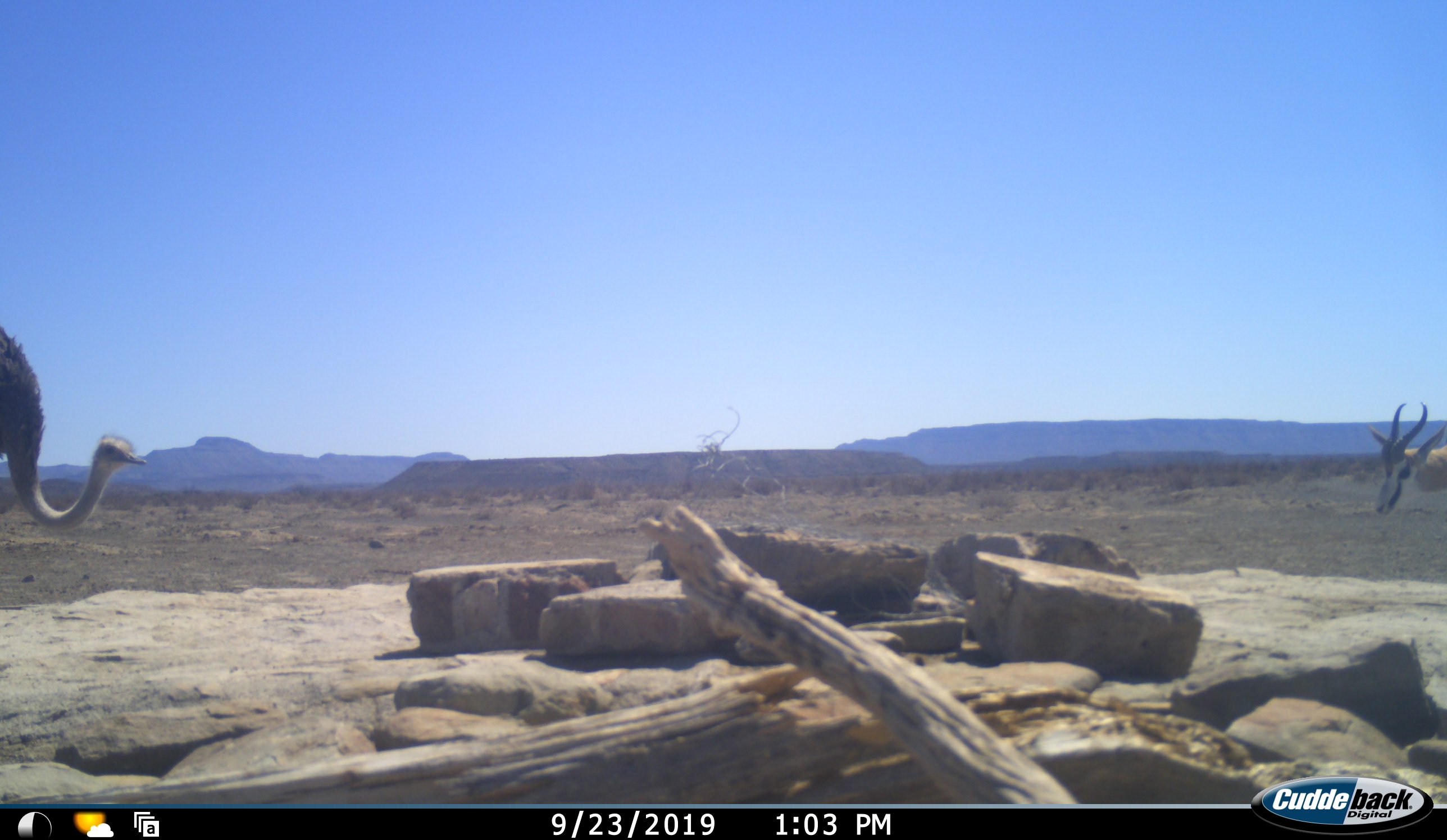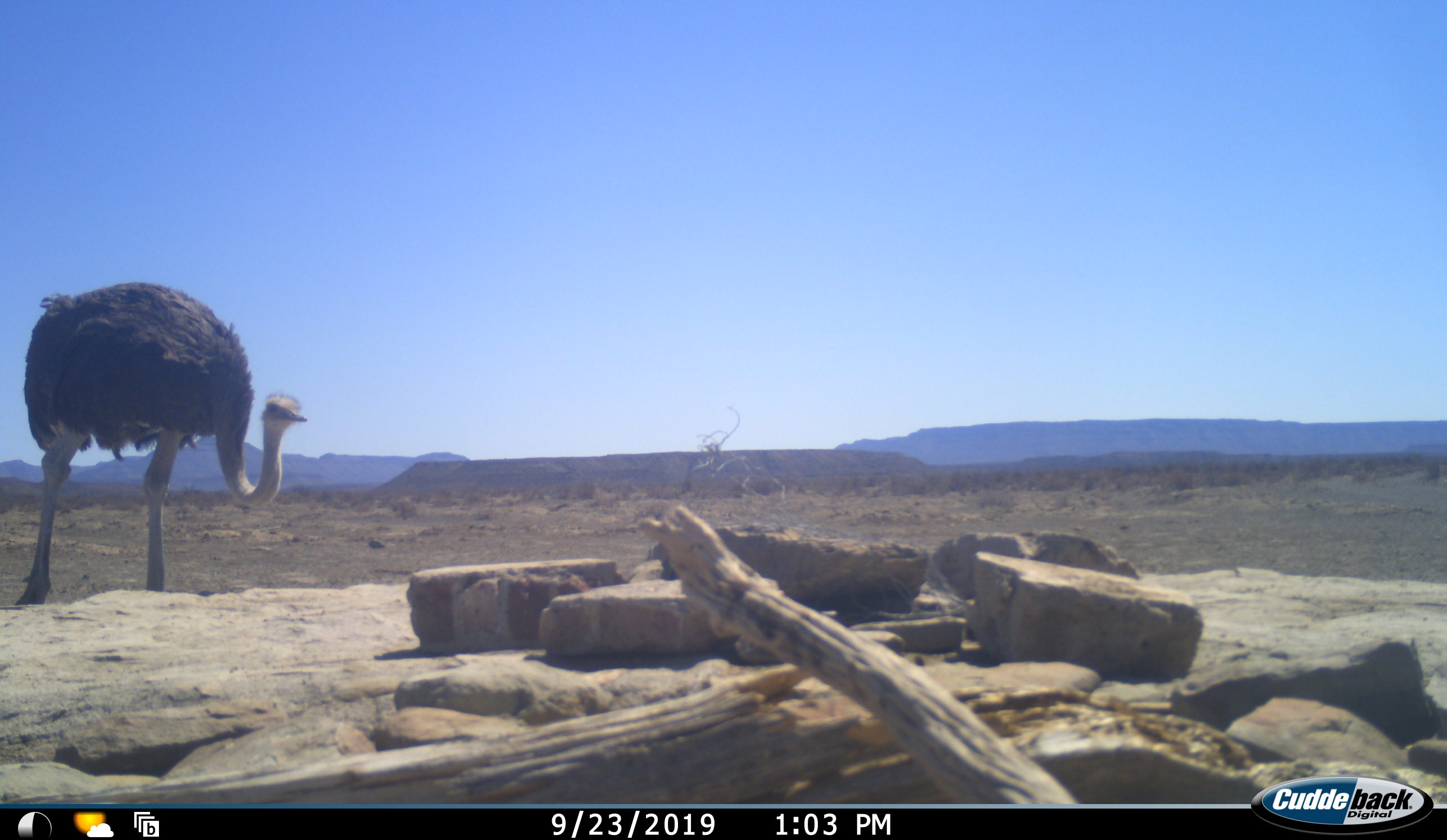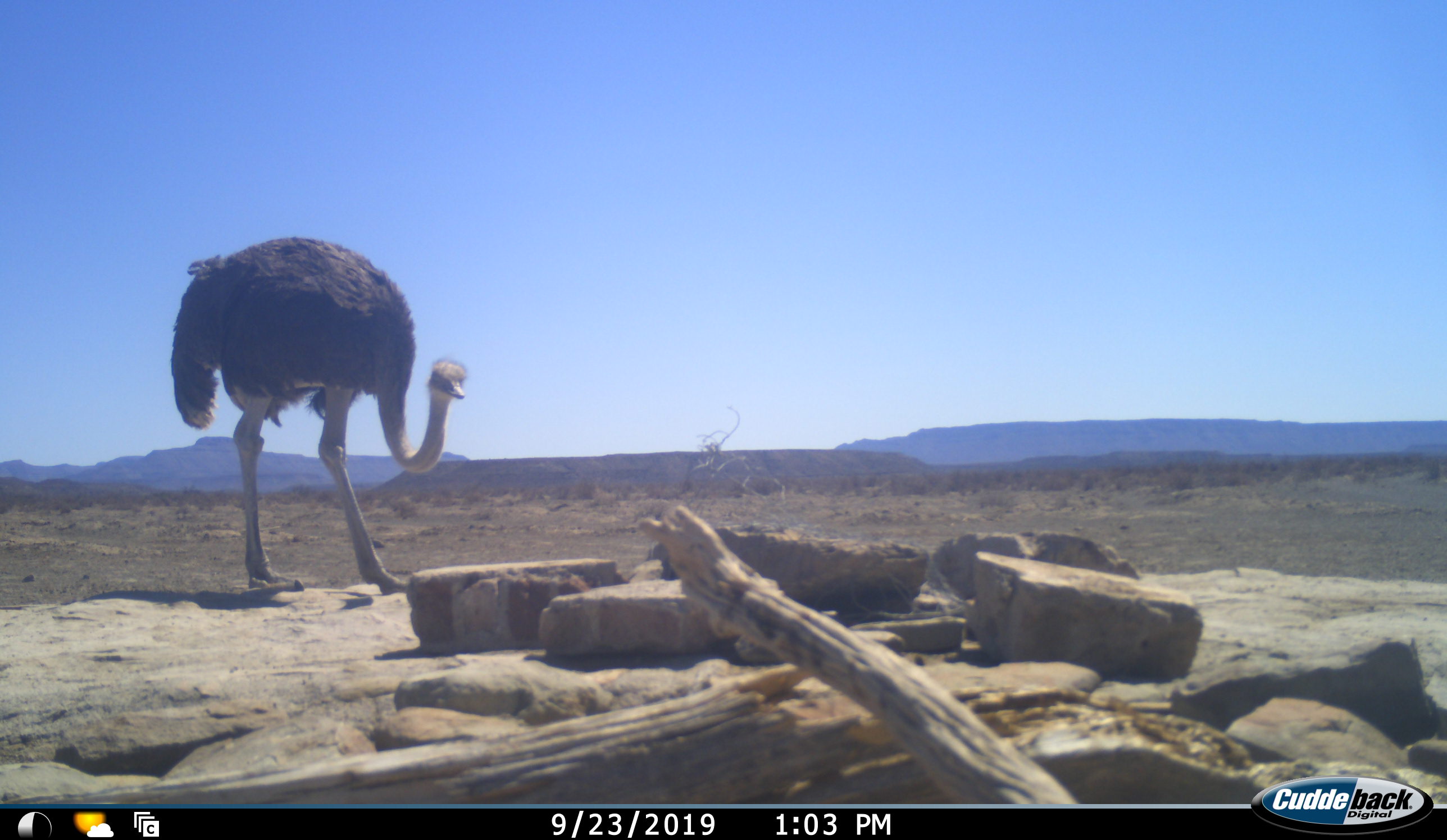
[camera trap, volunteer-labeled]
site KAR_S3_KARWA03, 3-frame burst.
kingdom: Animalia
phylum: Chordata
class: Aves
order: Struthioniformes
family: Struthionidae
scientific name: Struthionidae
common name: ostrich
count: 1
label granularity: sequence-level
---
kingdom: Animalia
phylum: Chordata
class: Mammalia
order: Artiodactyla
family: Bovidae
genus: Antidorcas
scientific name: Antidorcas marsupialis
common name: springbok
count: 1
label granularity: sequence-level